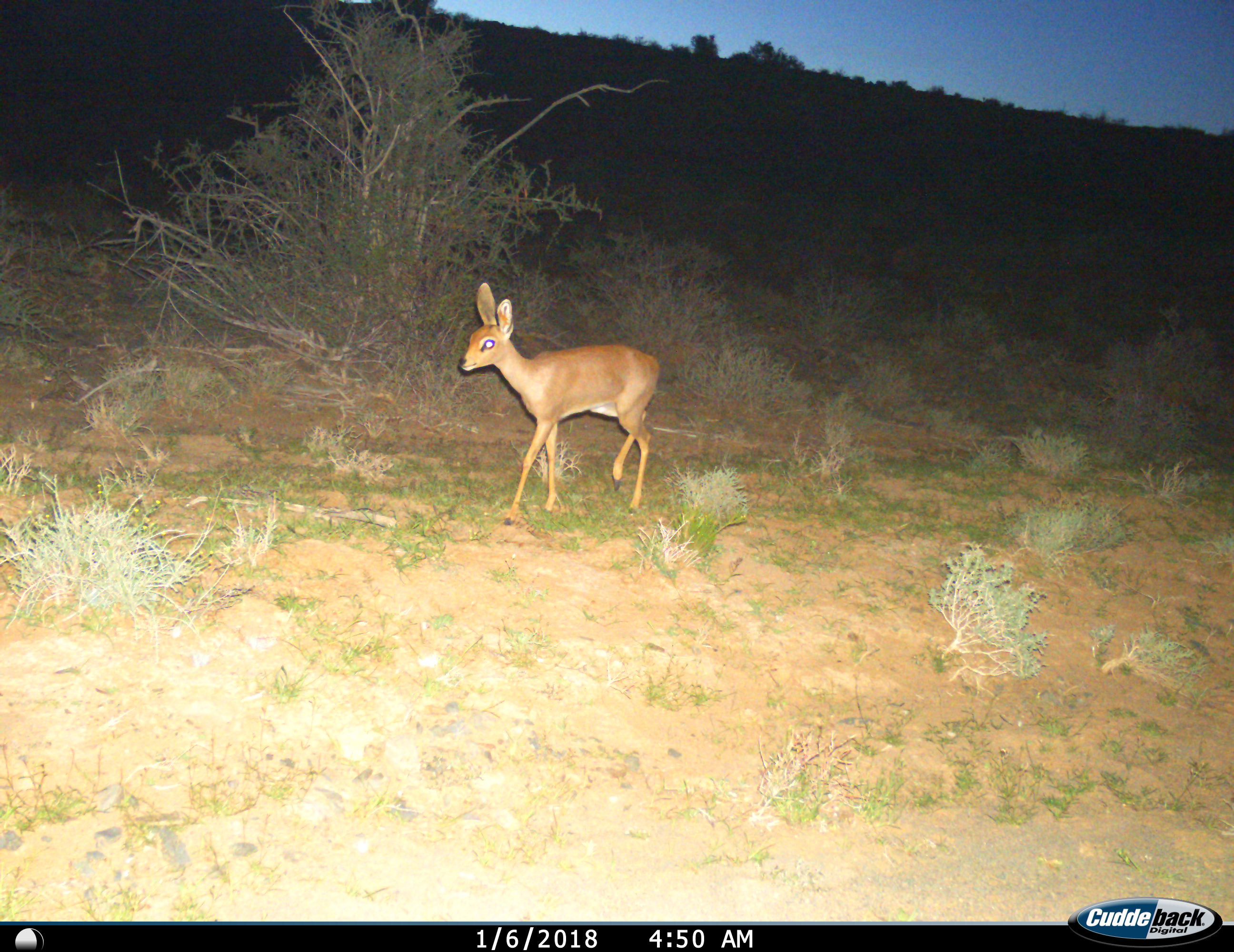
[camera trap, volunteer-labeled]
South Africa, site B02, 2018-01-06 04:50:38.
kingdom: Animalia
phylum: Chordata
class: Mammalia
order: Artiodactyla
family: Bovidae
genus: Raphicerus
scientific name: Raphicerus campestris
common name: steenbok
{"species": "steenbok (Raphicerus campestris)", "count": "1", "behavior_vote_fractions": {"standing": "0%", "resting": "0%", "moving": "100%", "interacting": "0%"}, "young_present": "0%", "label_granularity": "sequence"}